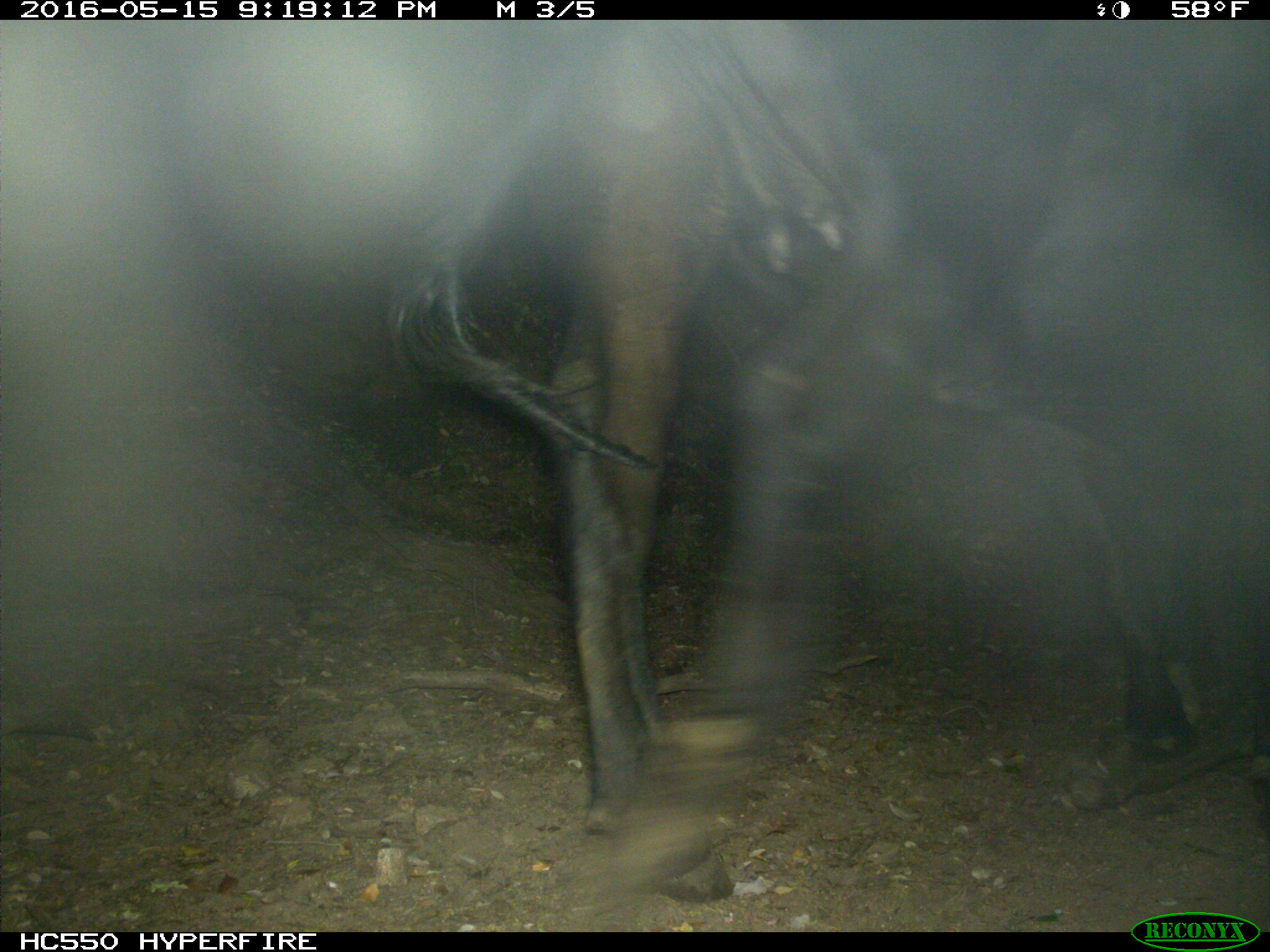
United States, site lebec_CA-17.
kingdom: Animalia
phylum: Chordata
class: Mammalia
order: Artiodactyla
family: Bovidae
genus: Bos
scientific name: Bos taurus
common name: domestic cow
Bos taurus (domestic cow).